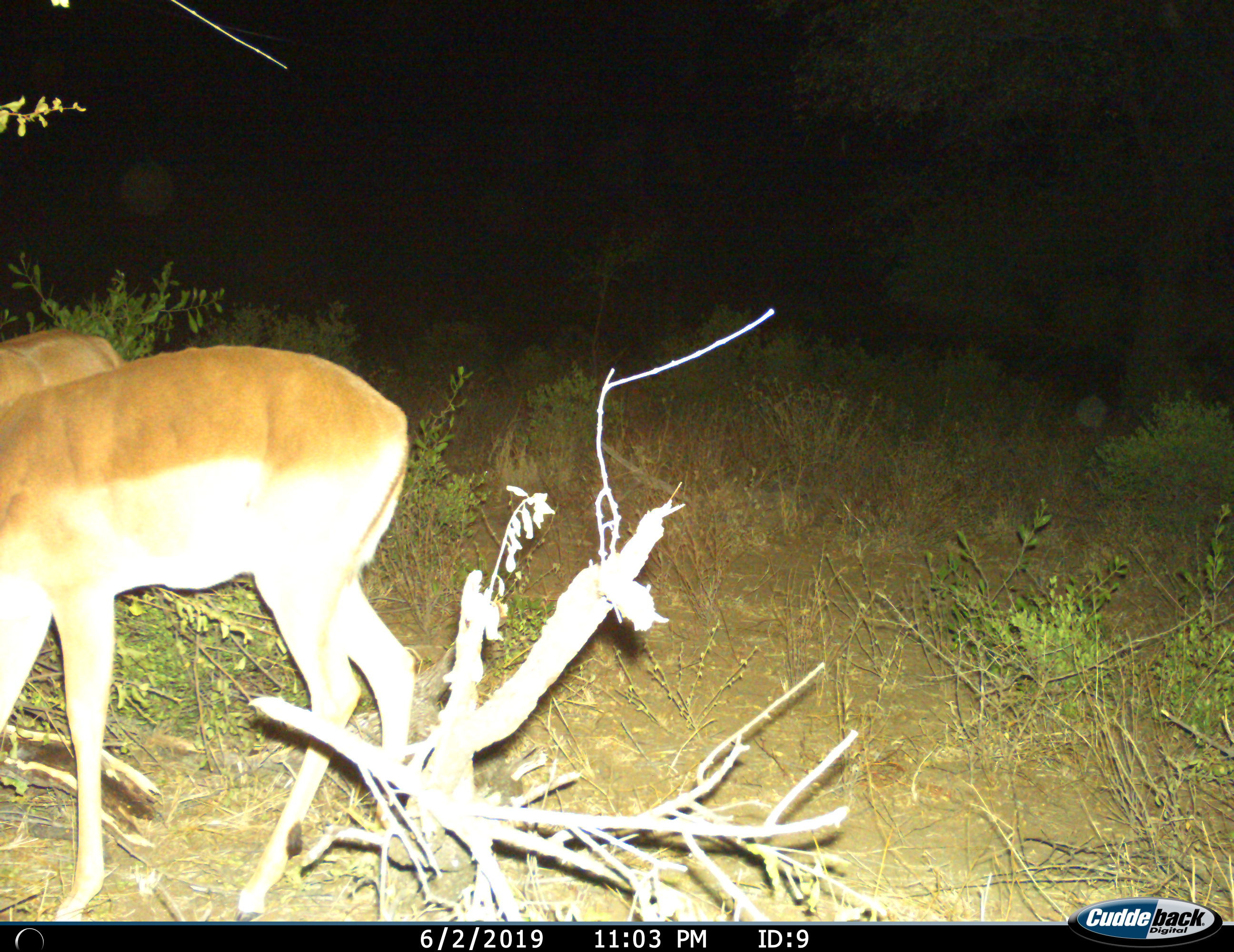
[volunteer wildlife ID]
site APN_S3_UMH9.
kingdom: Animalia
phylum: Chordata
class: Mammalia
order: Artiodactyla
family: Bovidae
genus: Aepyceros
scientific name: Aepyceros melampus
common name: impala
Impala (Aepyceros melampus), count 2. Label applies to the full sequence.